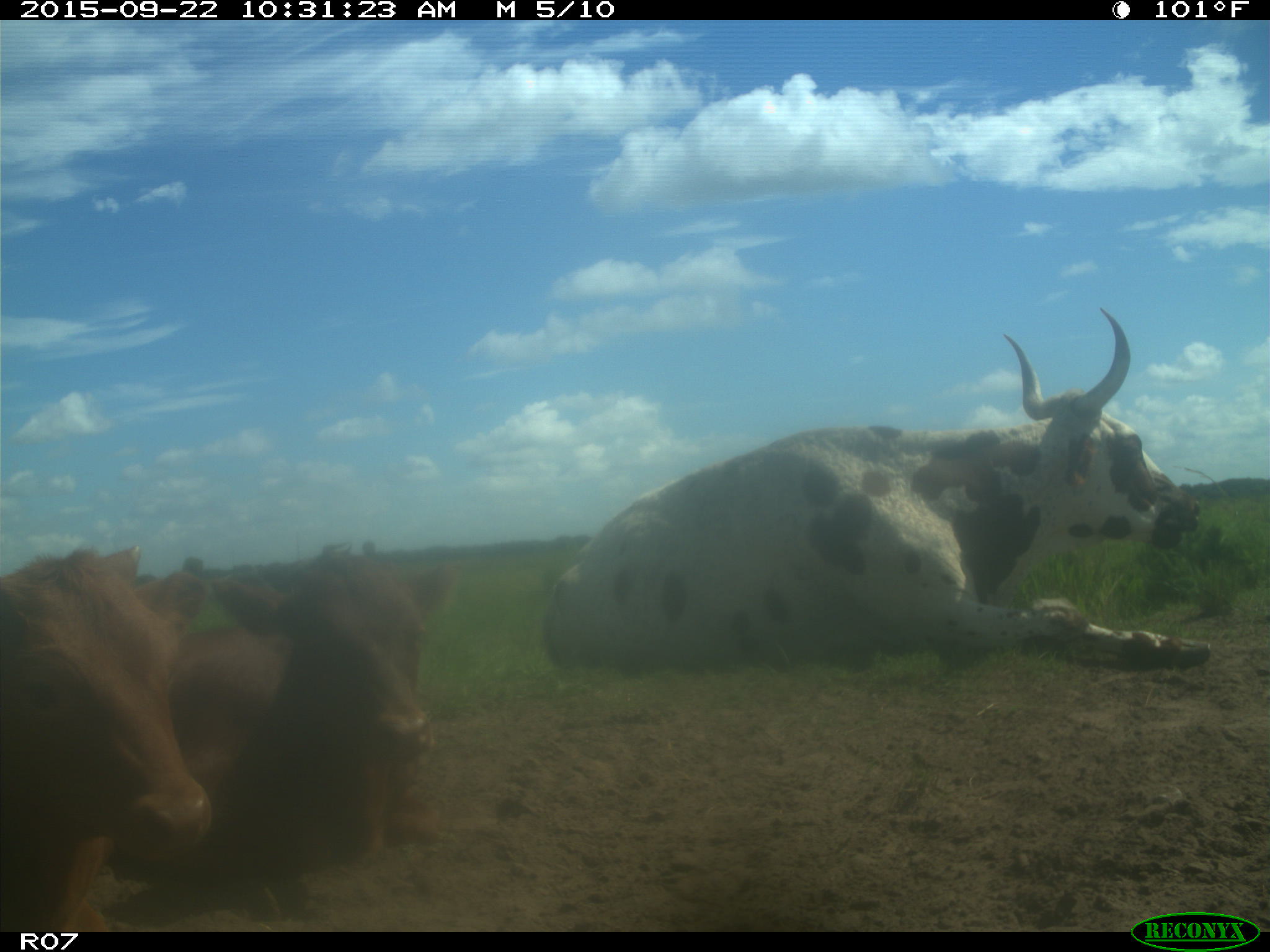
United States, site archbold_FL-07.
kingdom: Animalia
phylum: Chordata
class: Mammalia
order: Artiodactyla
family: Bovidae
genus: Bos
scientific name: Bos taurus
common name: domestic cow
Bos taurus (domestic cow).